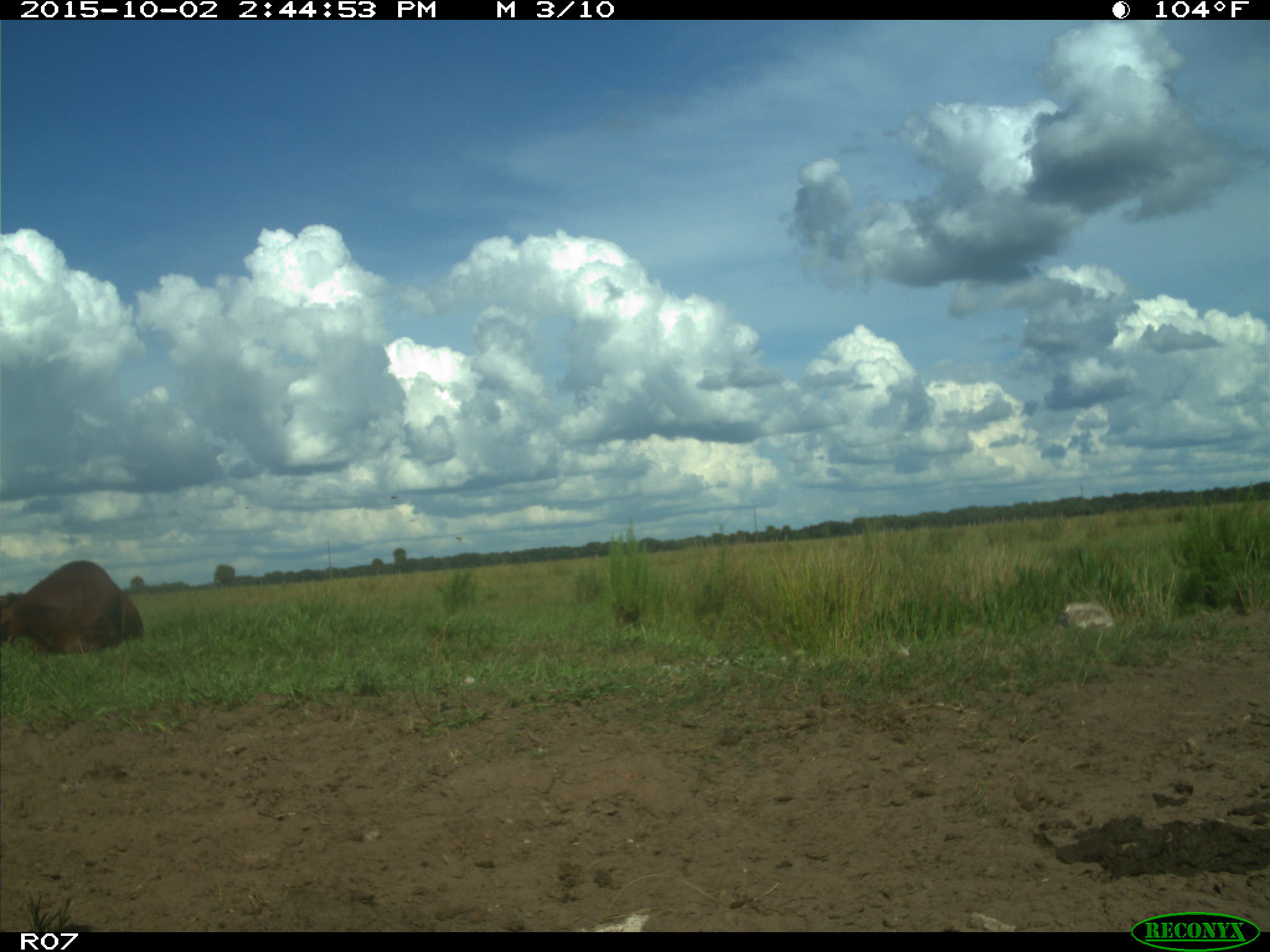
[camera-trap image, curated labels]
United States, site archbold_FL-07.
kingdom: Animalia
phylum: Chordata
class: Mammalia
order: Artiodactyla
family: Bovidae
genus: Bos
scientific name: Bos taurus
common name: domestic cow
Bos taurus (domestic cow).